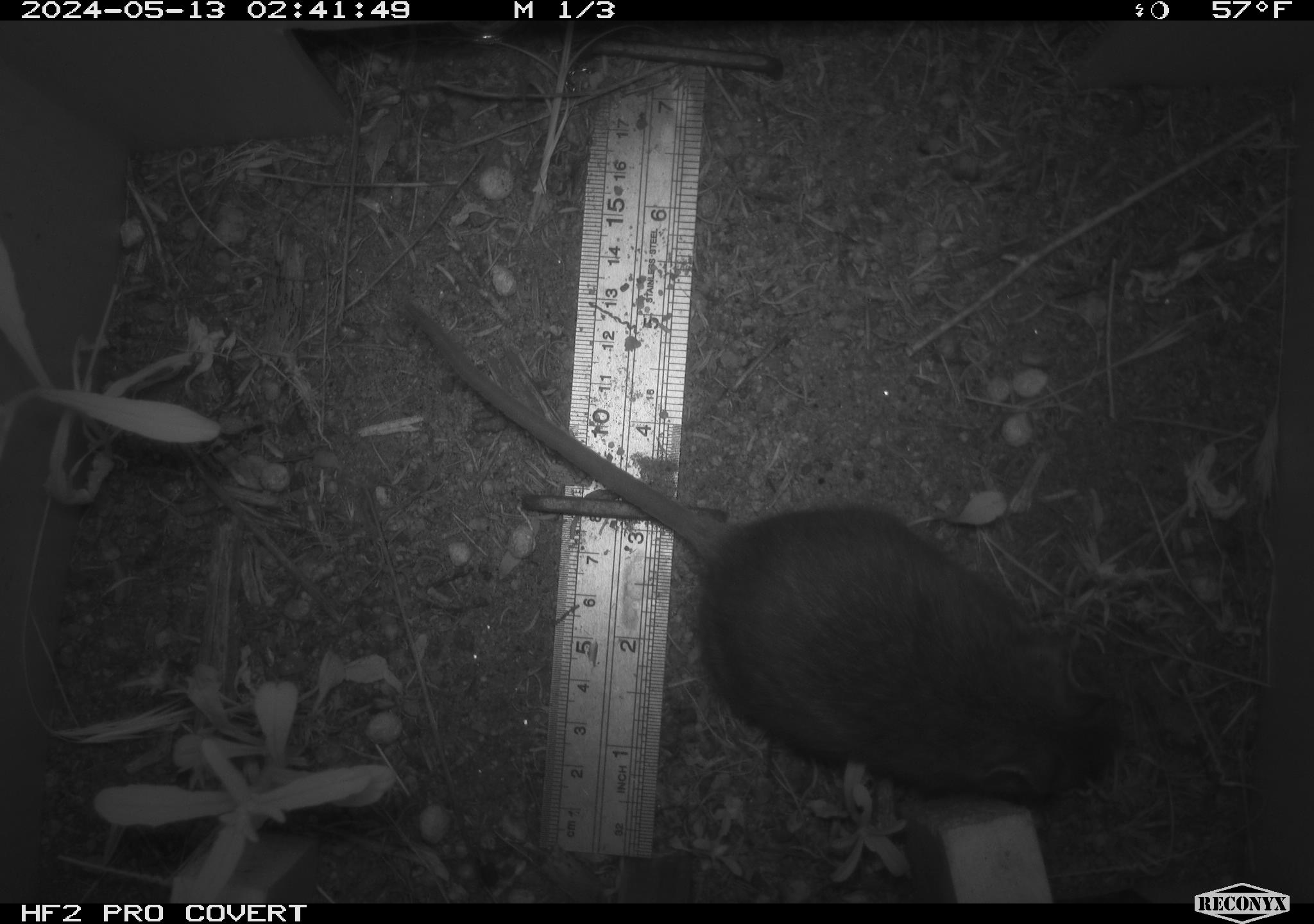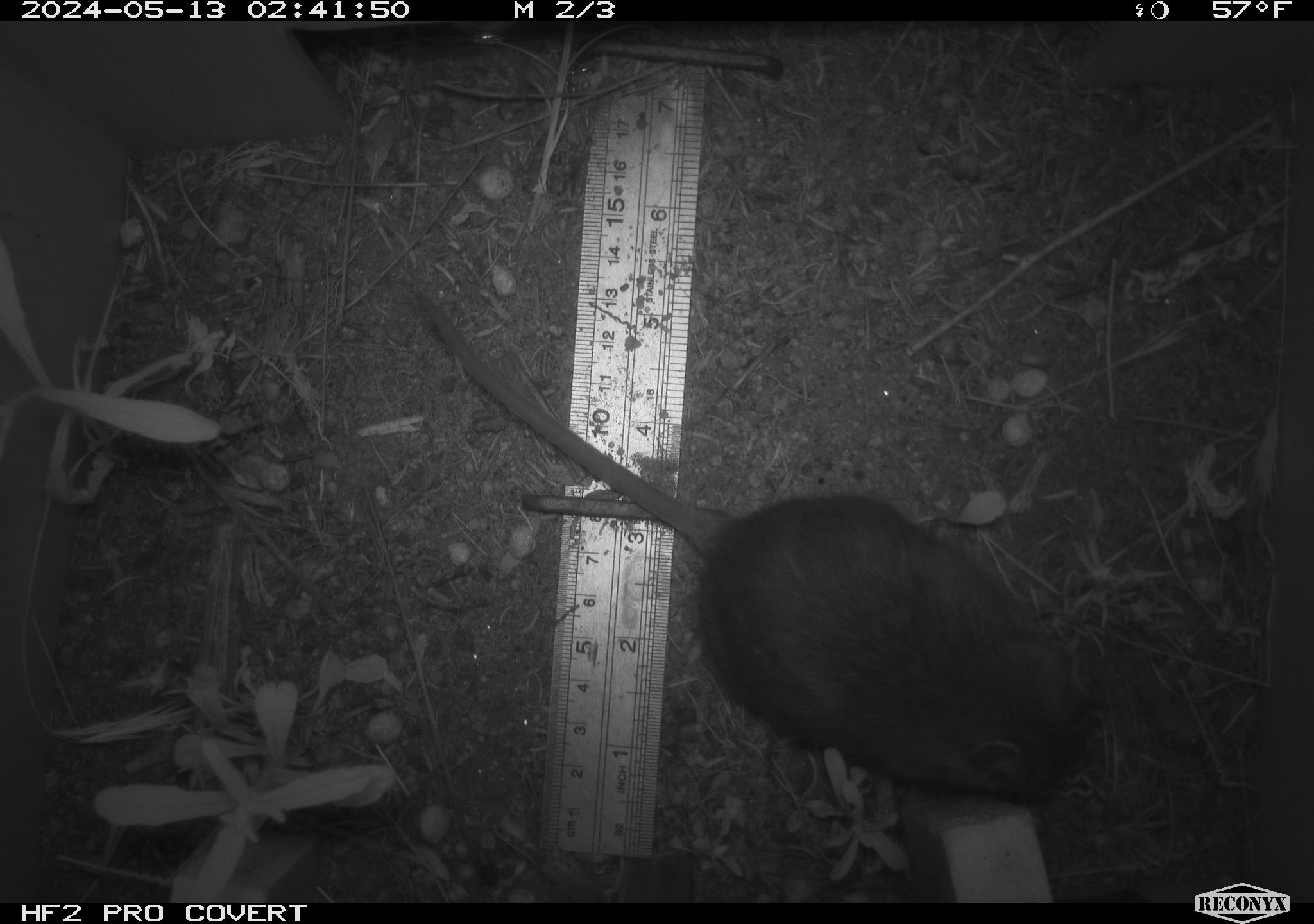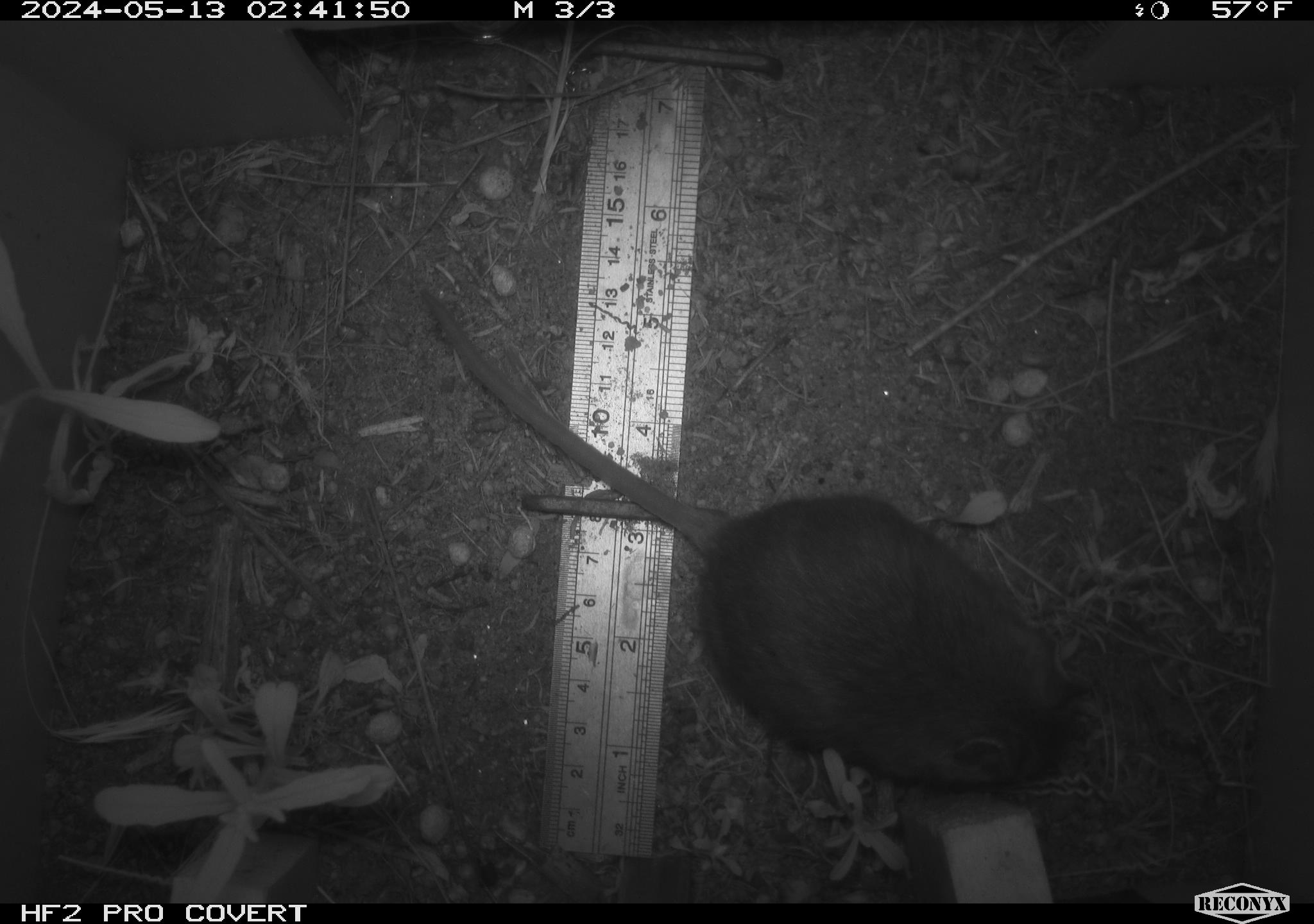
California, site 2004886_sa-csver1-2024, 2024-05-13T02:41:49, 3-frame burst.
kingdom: Animalia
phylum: Chordata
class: Mammalia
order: Rodentia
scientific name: Rodentia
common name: rodent